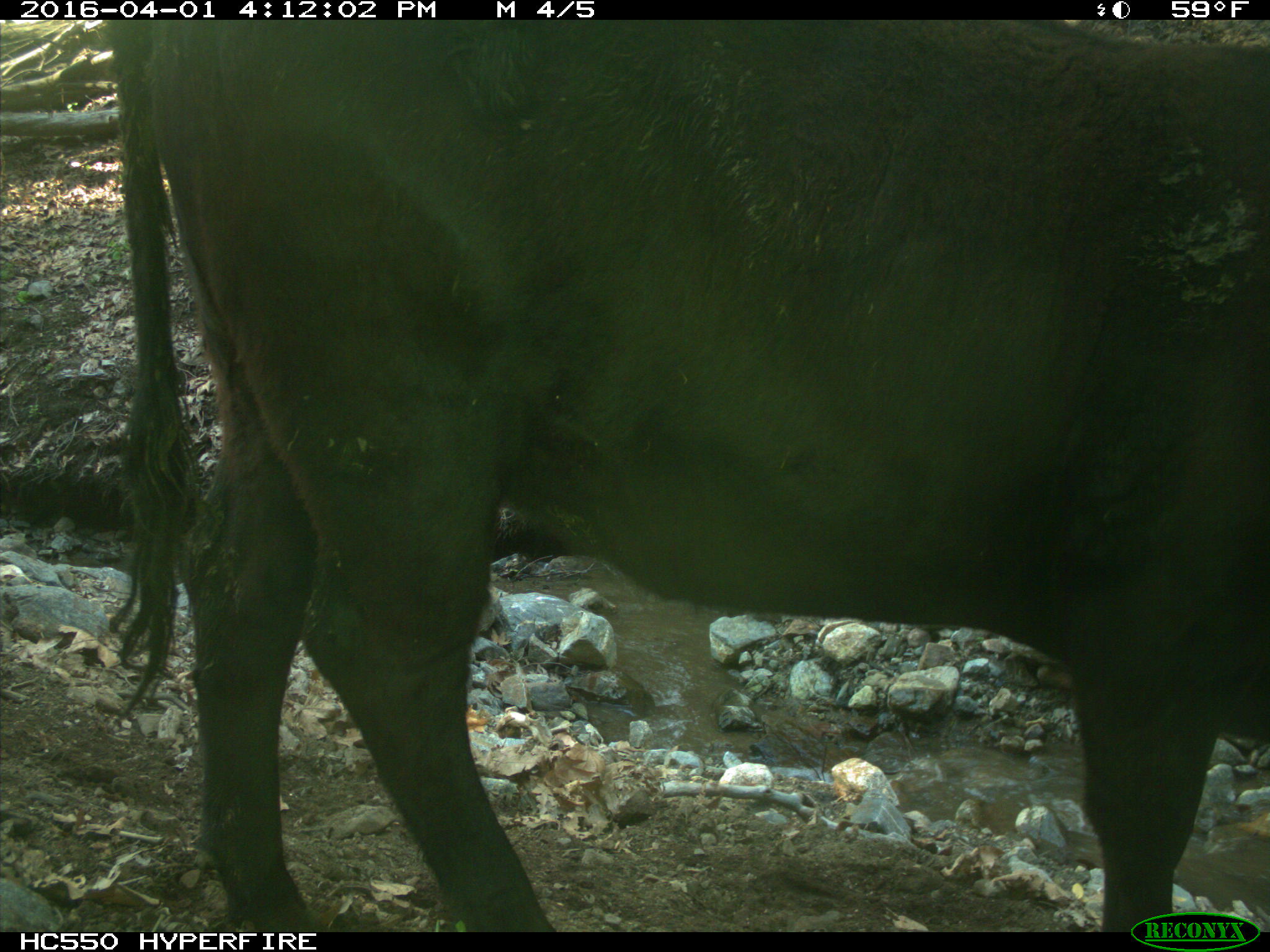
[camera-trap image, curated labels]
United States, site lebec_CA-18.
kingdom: Animalia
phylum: Chordata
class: Mammalia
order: Artiodactyla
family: Bovidae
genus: Bos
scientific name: Bos taurus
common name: domestic cow